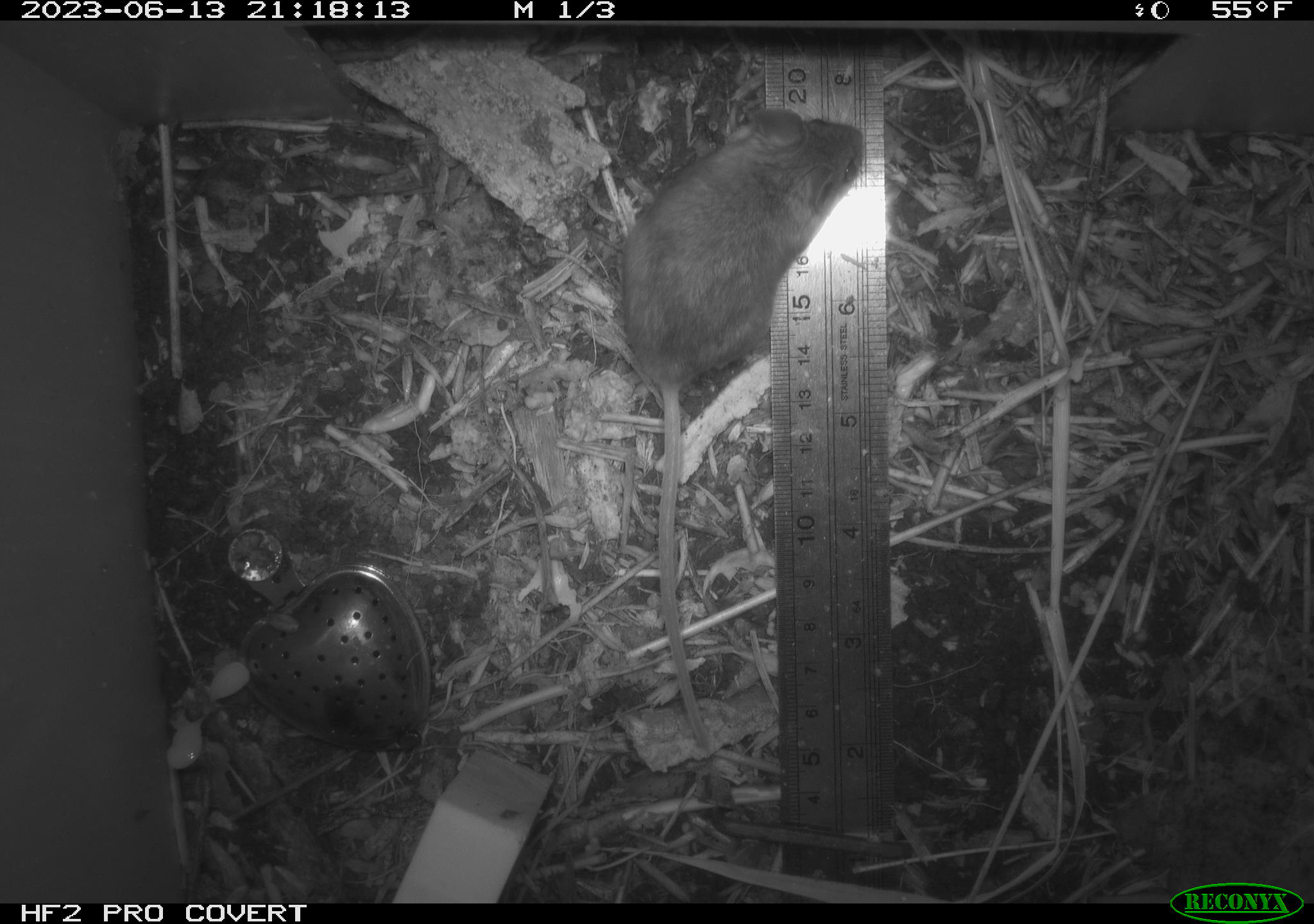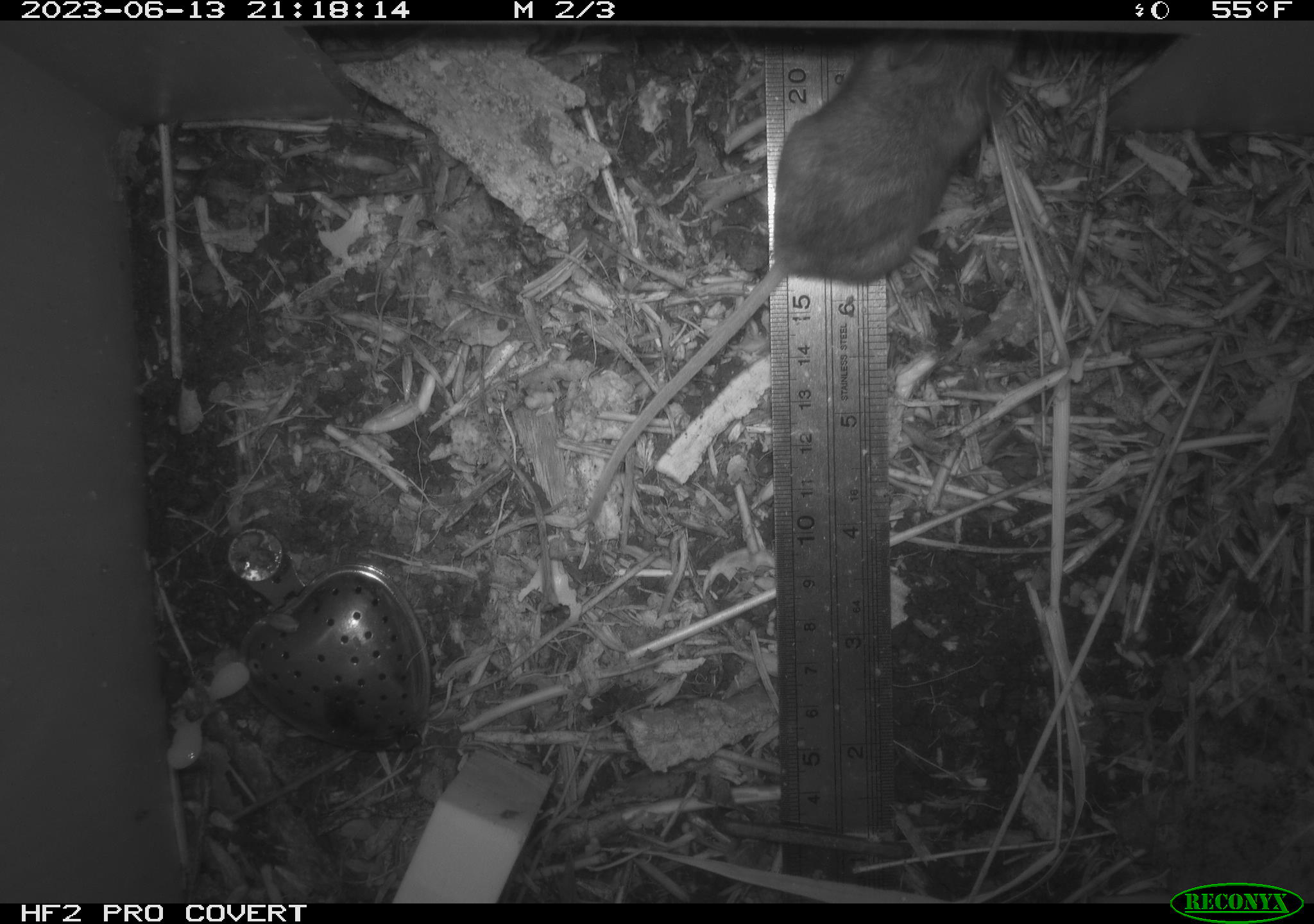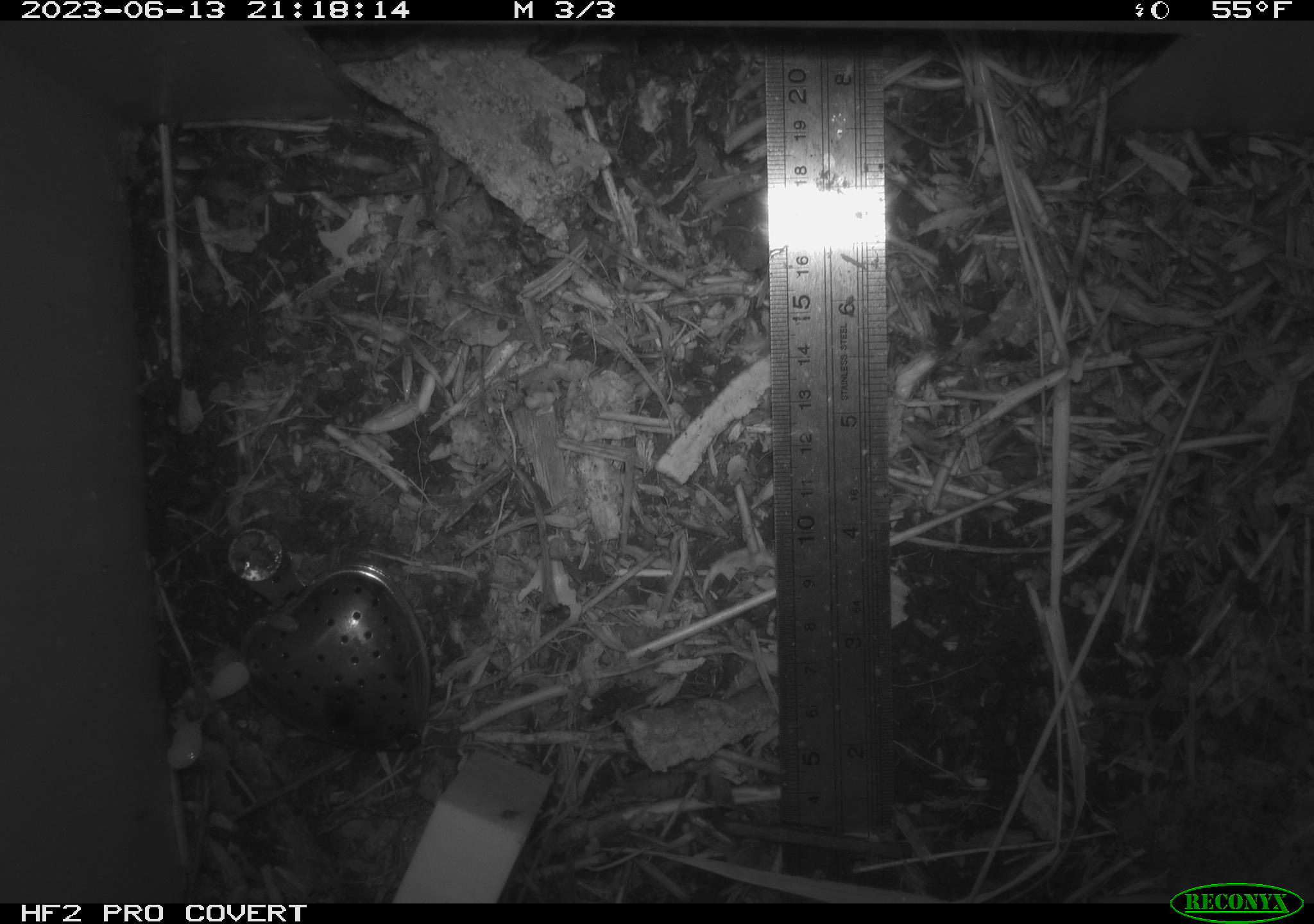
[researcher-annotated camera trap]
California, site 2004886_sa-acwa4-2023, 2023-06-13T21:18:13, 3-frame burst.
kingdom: Animalia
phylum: Chordata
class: Mammalia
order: Rodentia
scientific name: Rodentia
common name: mouse species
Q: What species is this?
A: Mouse species (Rodentia).